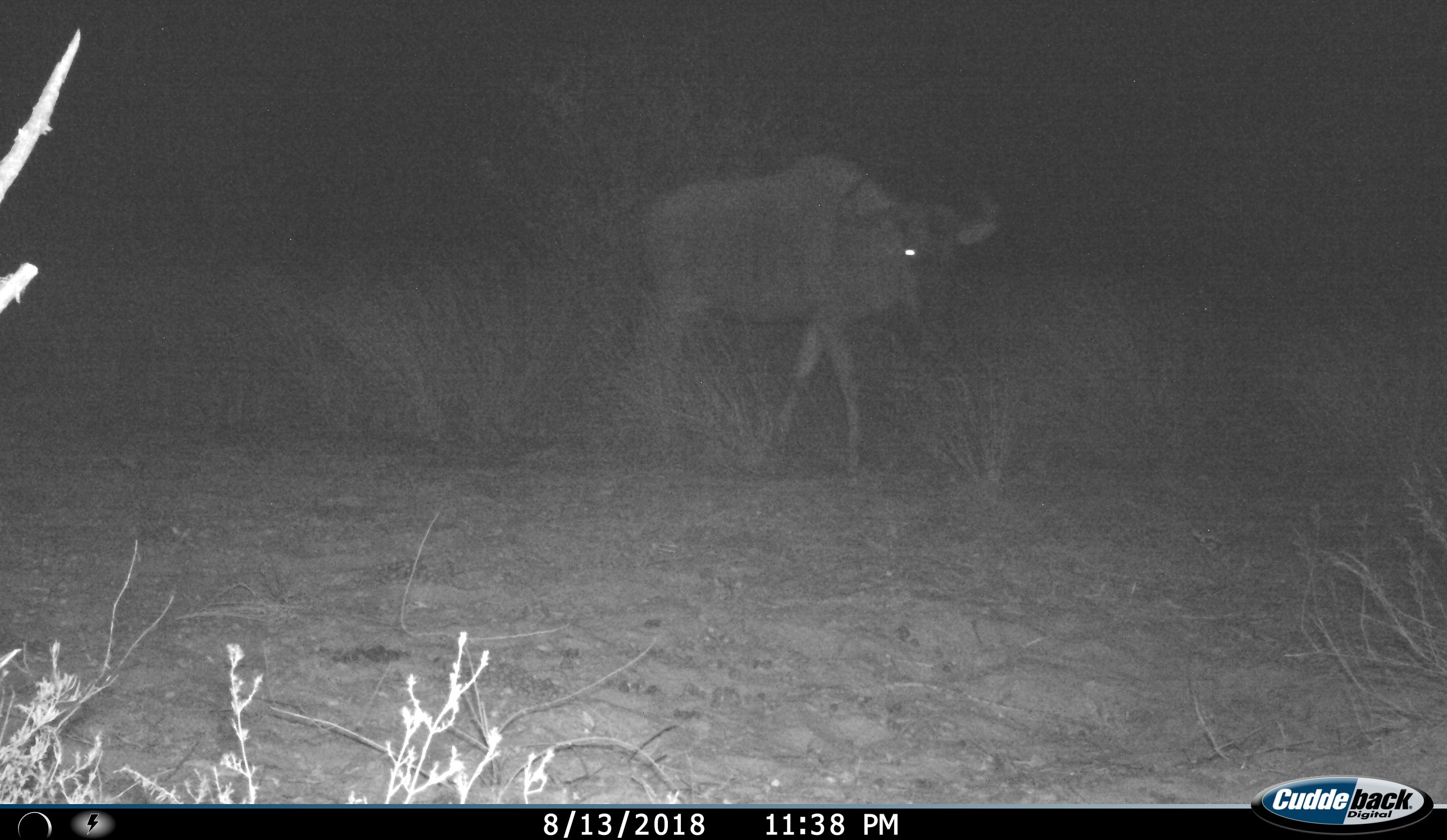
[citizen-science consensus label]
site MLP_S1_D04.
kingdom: Animalia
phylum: Chordata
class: Mammalia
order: Artiodactyla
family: Bovidae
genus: Connochaetes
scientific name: Connochaetes taurinus taurinus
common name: blue wildebeest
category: wildebeestblue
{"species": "wildebeestblue (blue wildebeest) (Connochaetes taurinus taurinus)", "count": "1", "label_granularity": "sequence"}